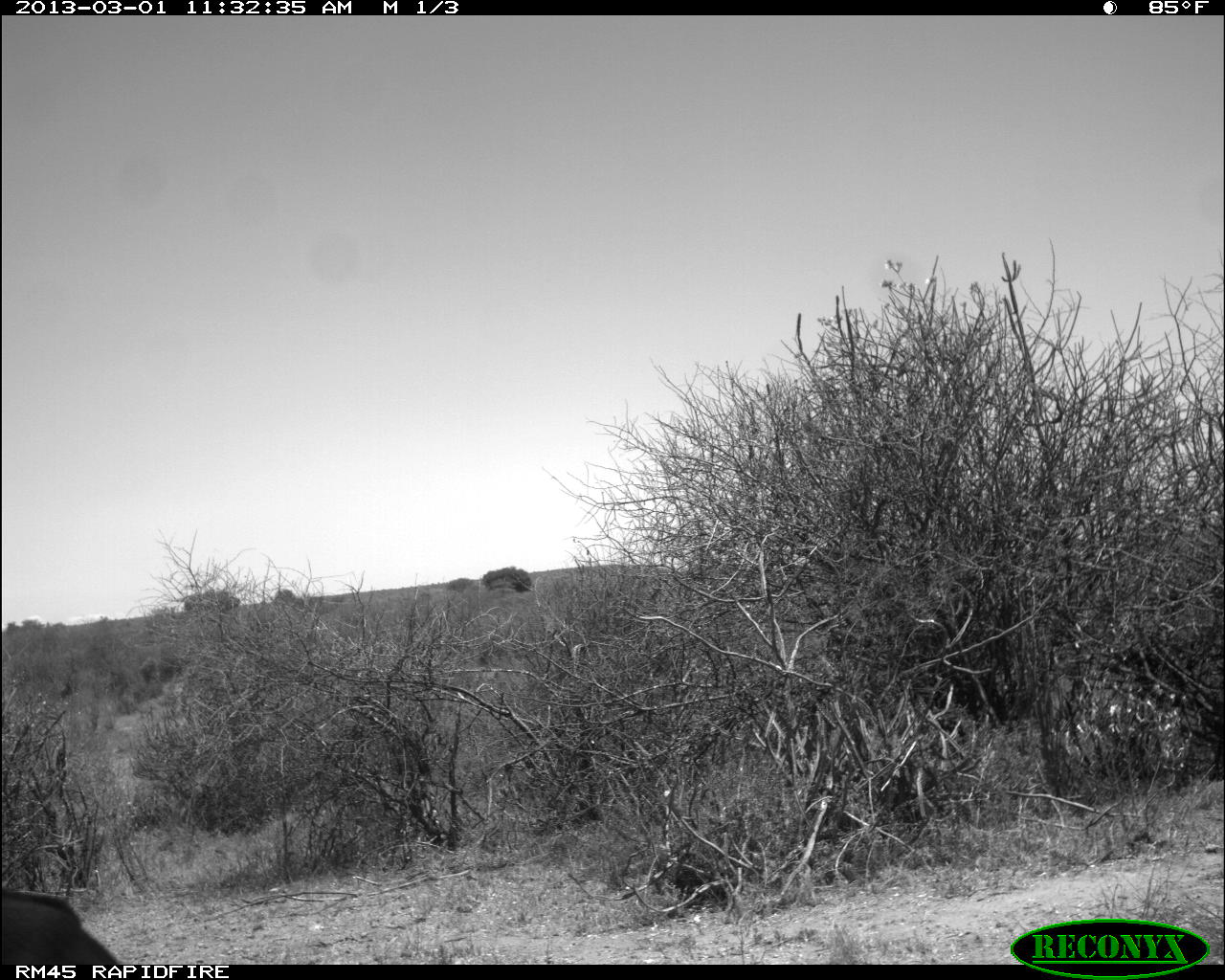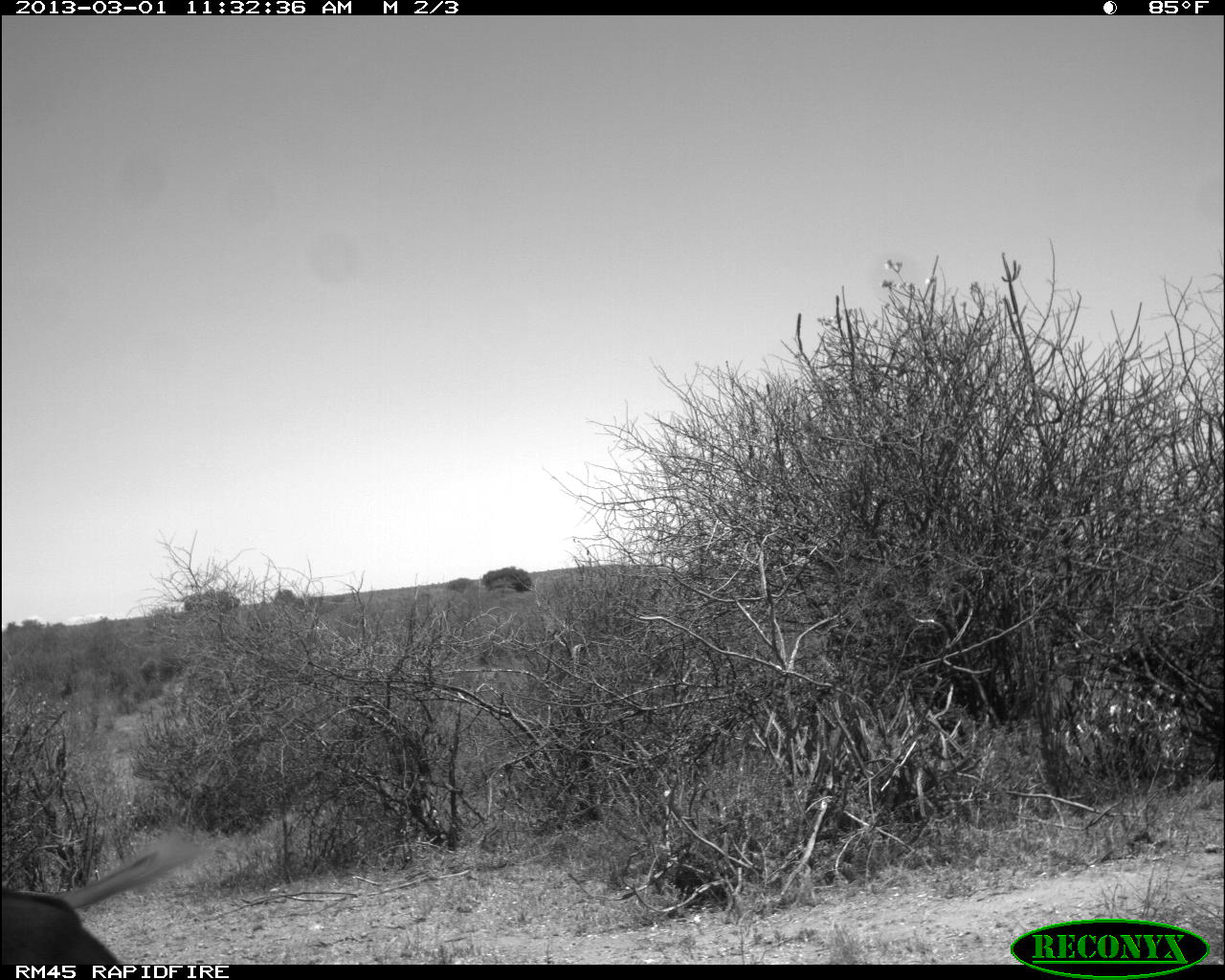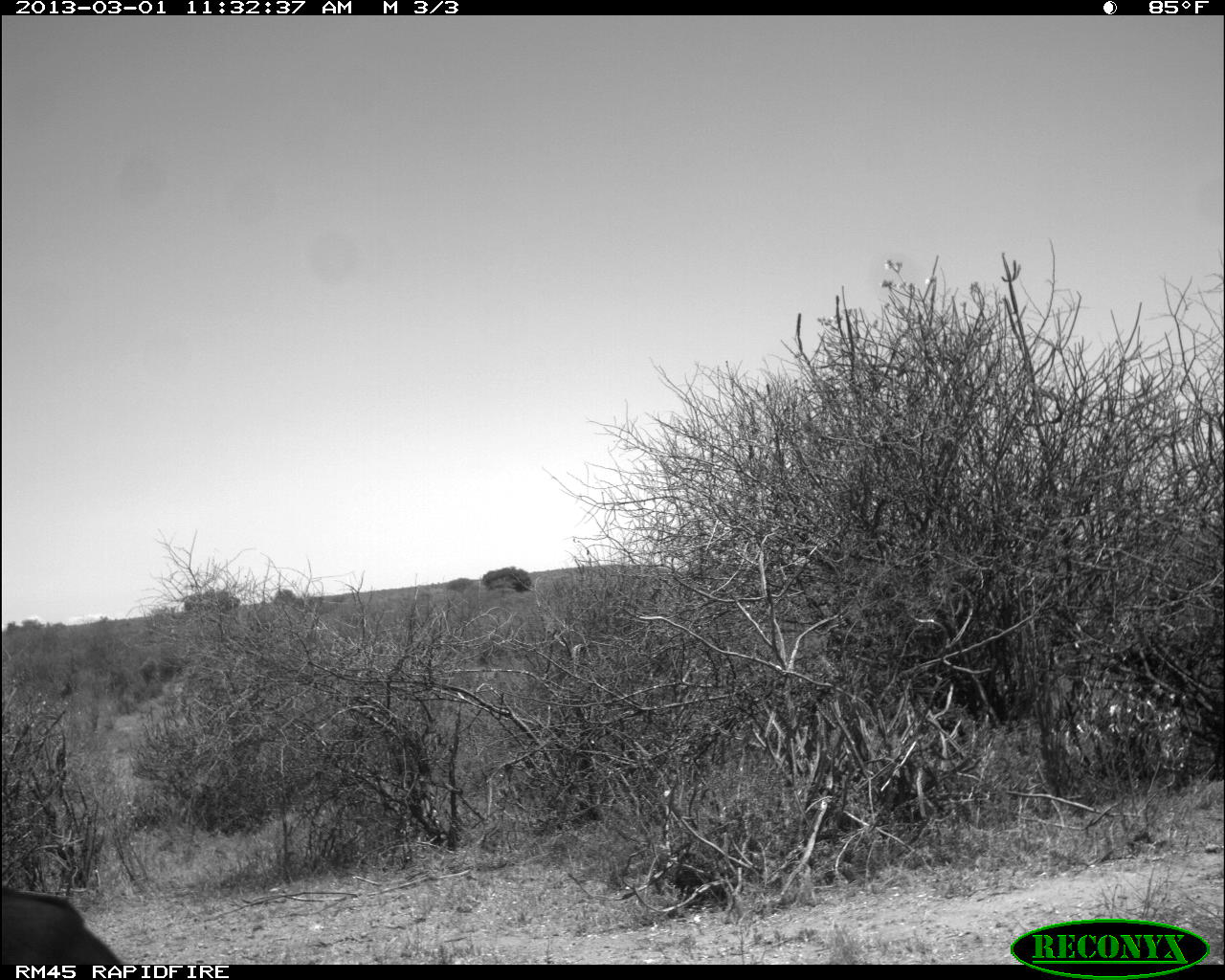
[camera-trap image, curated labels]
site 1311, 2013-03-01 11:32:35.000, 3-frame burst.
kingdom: Animalia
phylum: Chordata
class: Mammalia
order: Artiodactyla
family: Bovidae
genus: Aepyceros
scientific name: Aepyceros melampus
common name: impala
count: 1